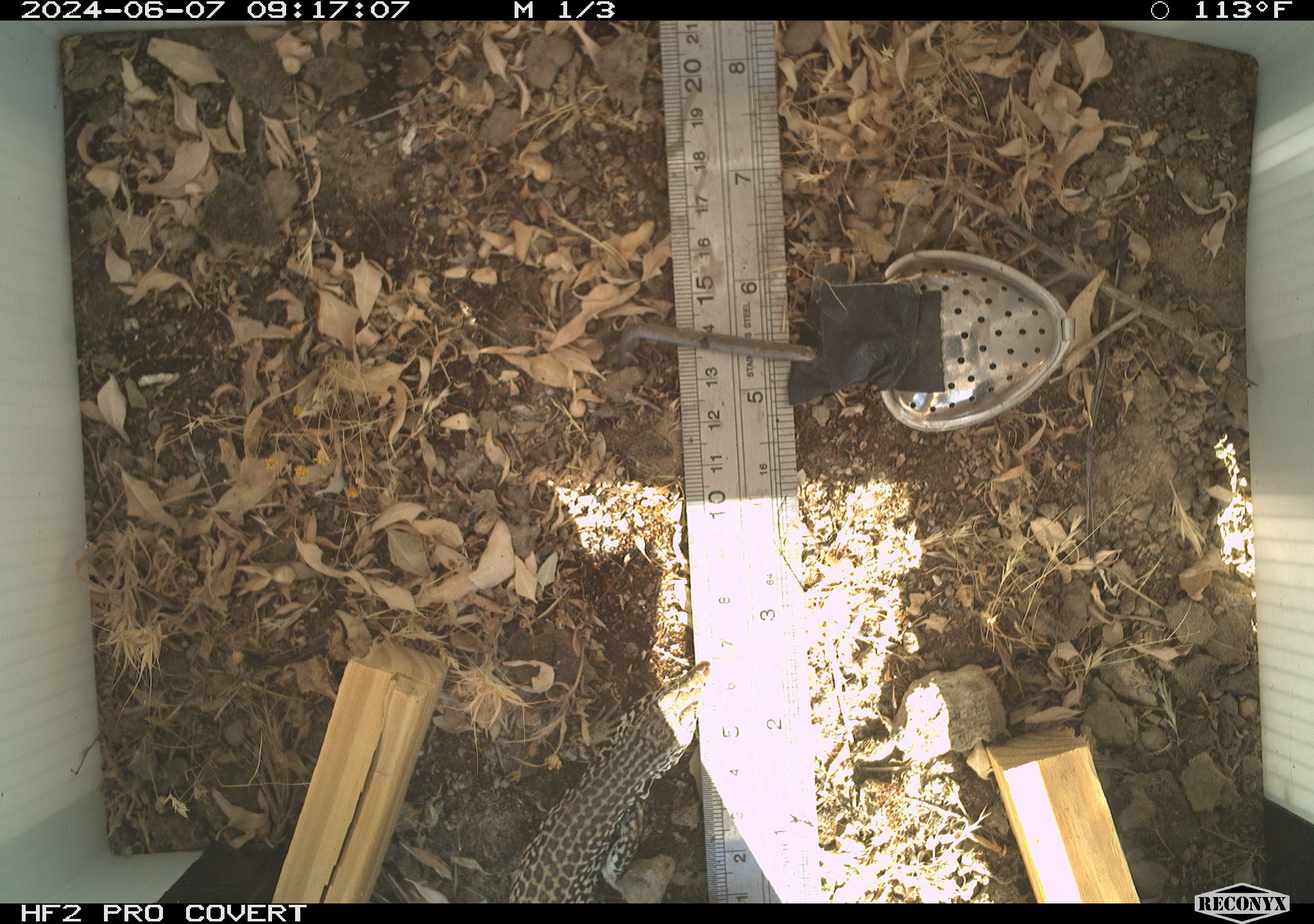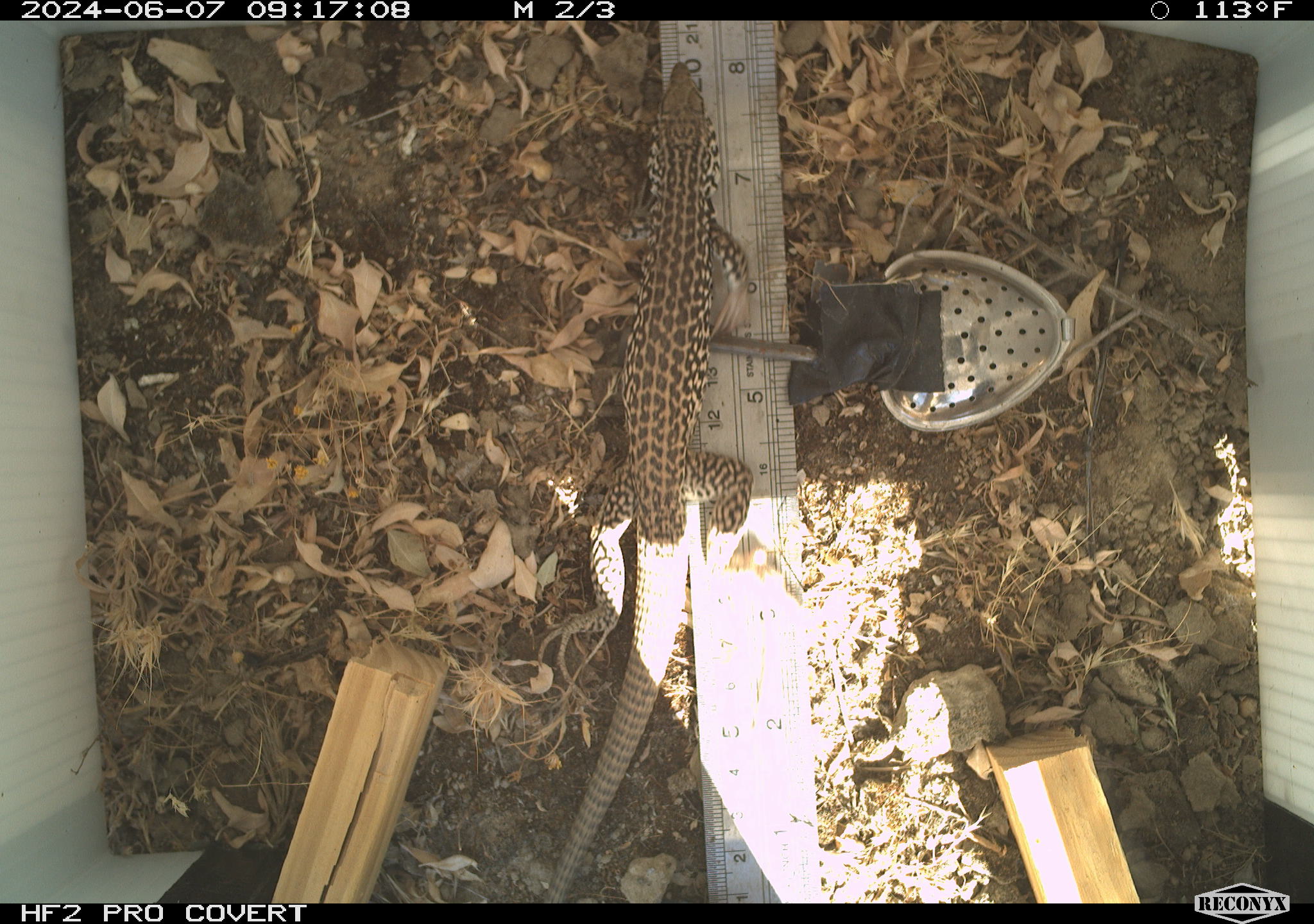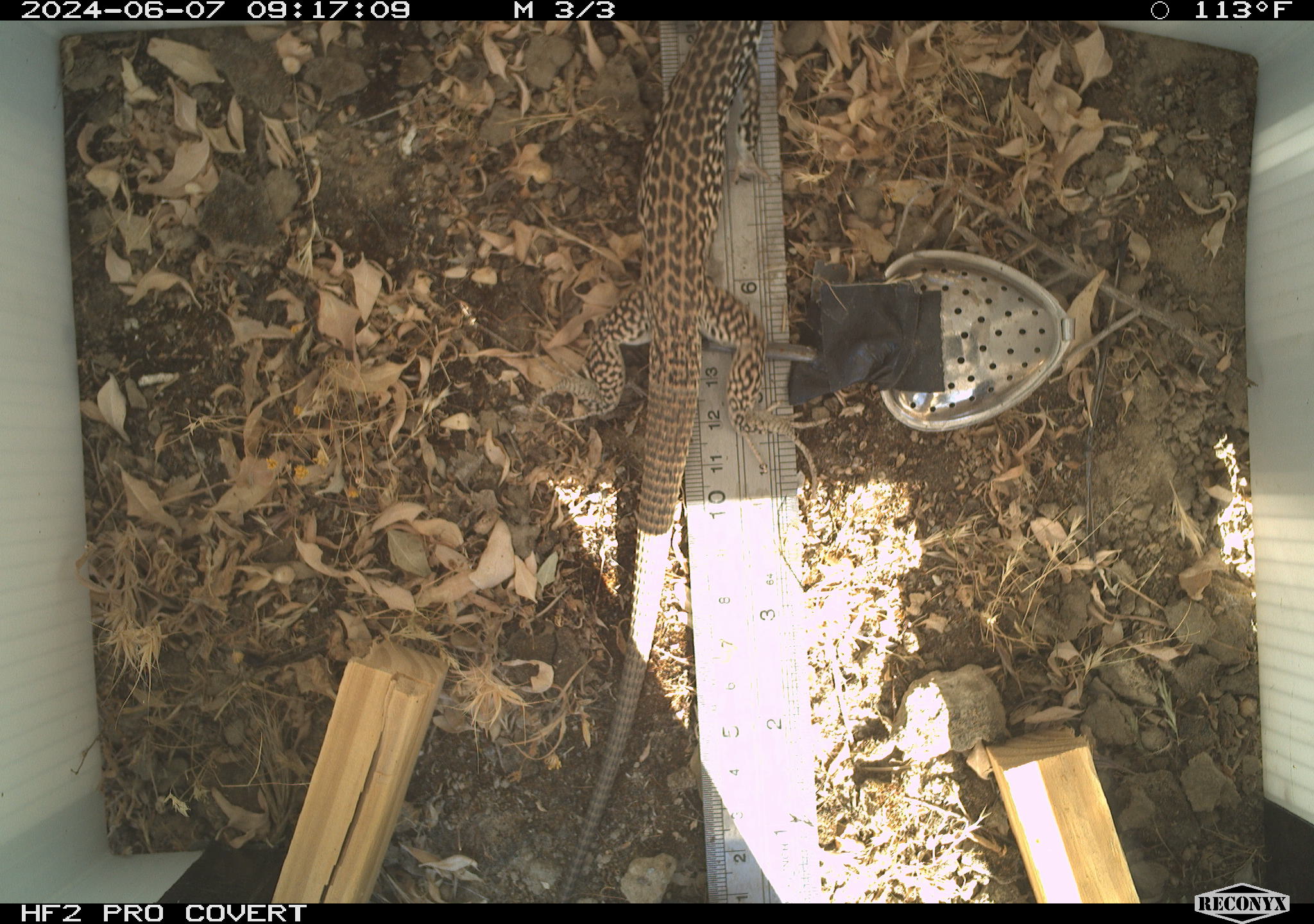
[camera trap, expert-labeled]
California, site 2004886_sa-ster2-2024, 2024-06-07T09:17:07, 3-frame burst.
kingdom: Animalia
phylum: Chordata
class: Reptilia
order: Squamata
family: Teiidae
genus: Aspidoscelis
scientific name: Aspidoscelis tigris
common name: western whiptail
Western whiptail (Aspidoscelis tigris).